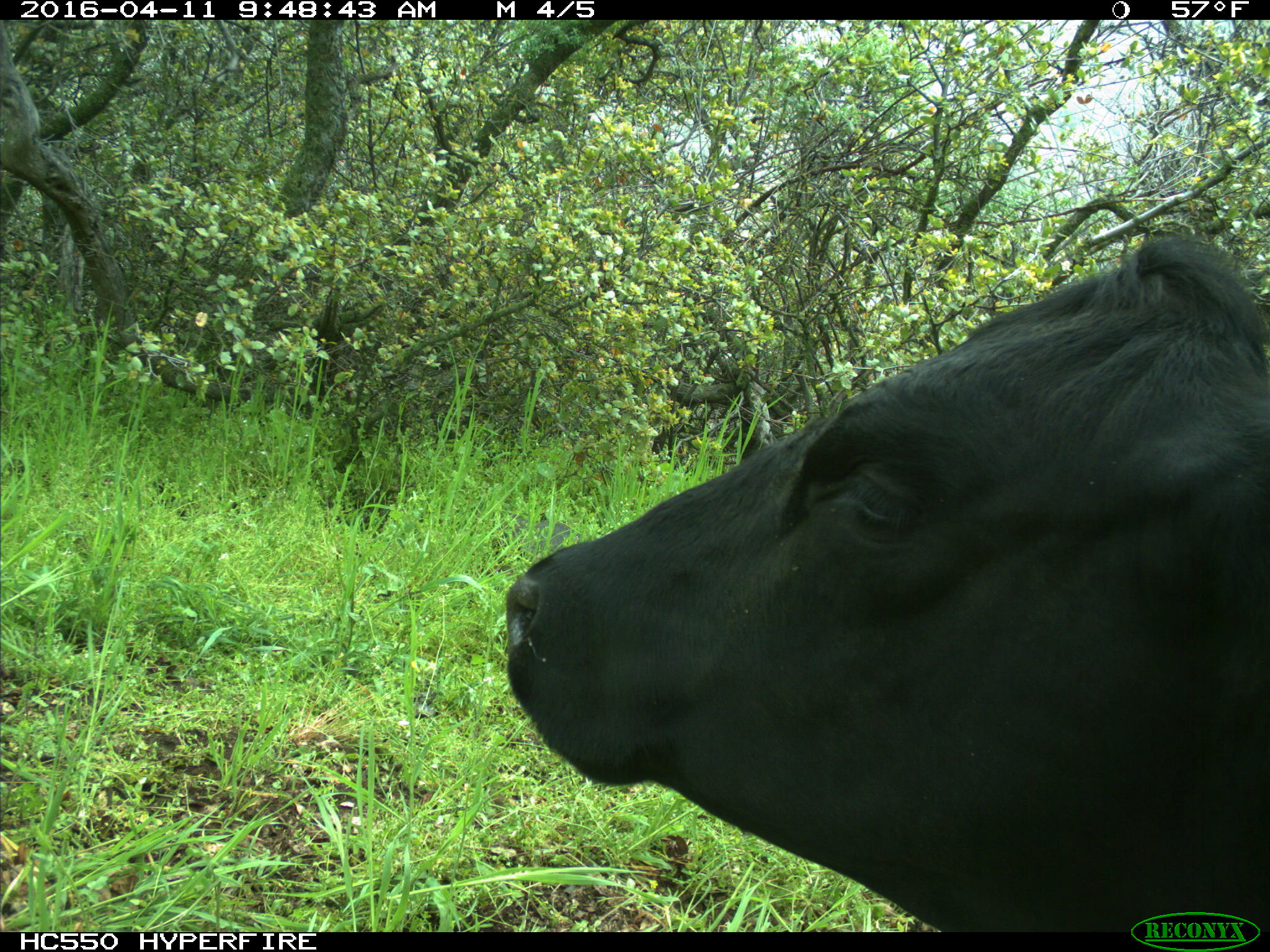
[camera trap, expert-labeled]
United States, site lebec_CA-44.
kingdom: Animalia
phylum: Chordata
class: Mammalia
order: Artiodactyla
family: Bovidae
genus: Bos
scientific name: Bos taurus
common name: domestic cow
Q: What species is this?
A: Bos taurus (domestic cow).